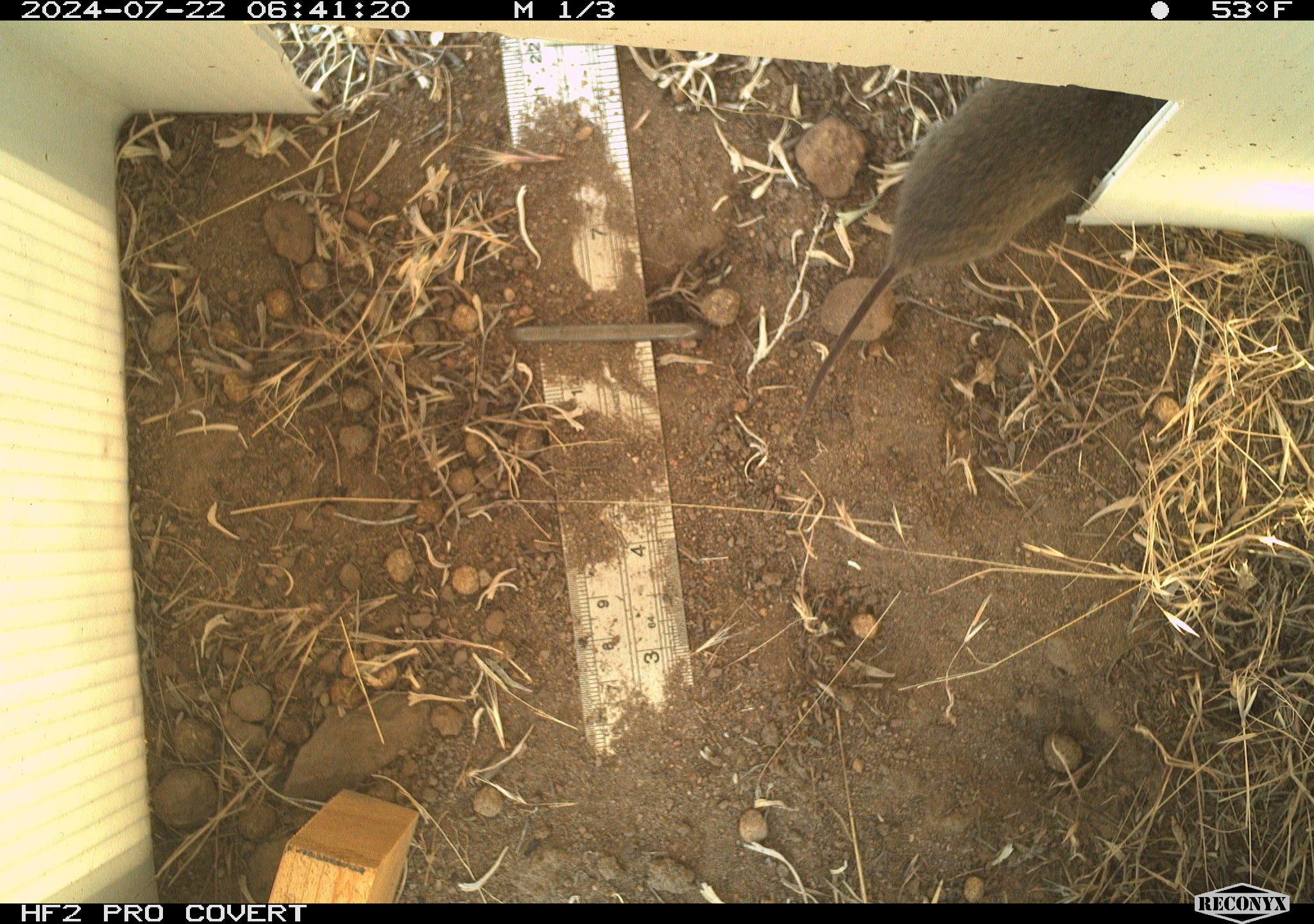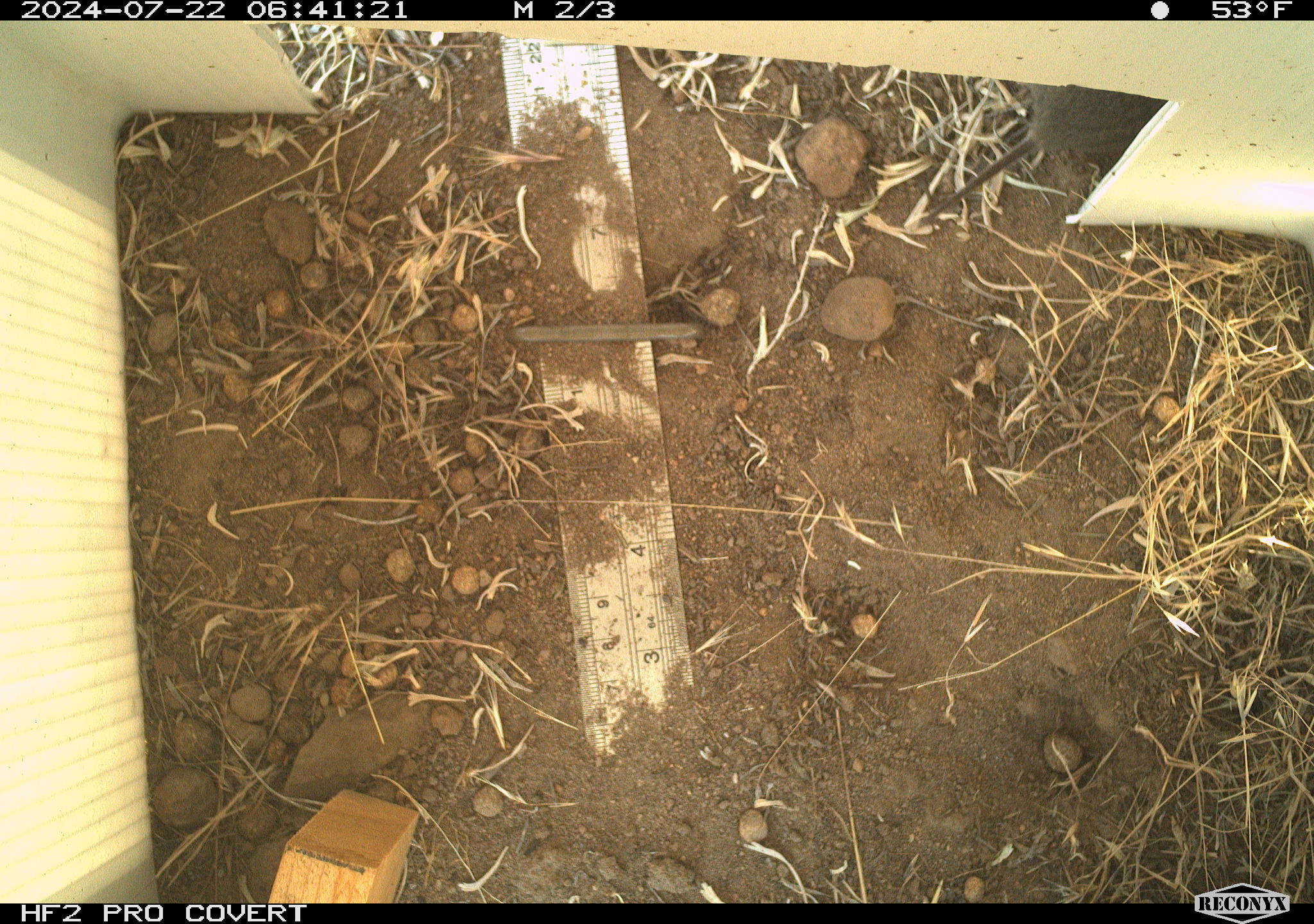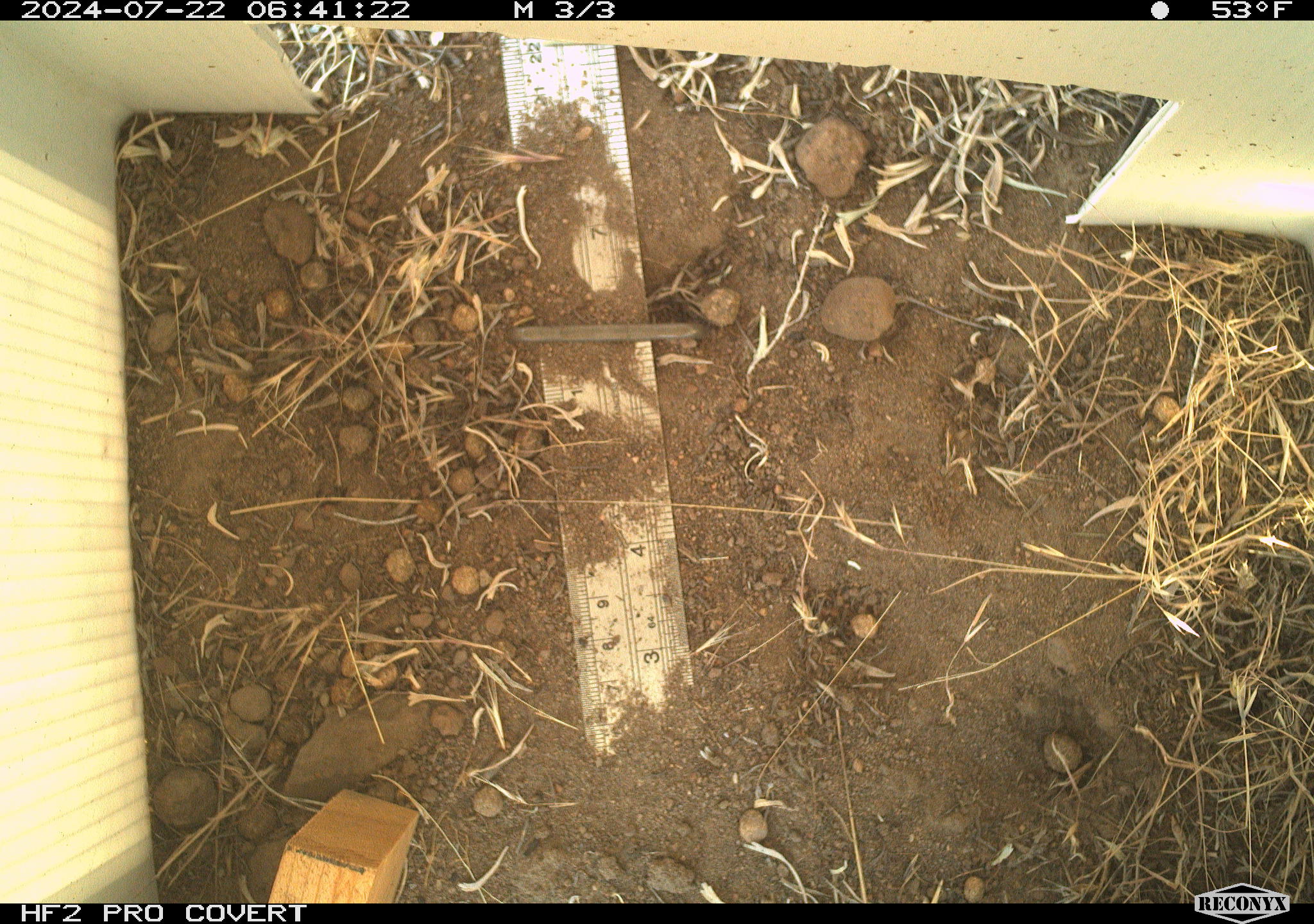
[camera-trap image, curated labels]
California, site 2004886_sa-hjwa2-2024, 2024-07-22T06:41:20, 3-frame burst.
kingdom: Animalia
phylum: Chordata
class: Mammalia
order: Rodentia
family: Cricetidae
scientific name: Cricetidae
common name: hamsters, voles, lemmings, and allies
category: cricetidae family